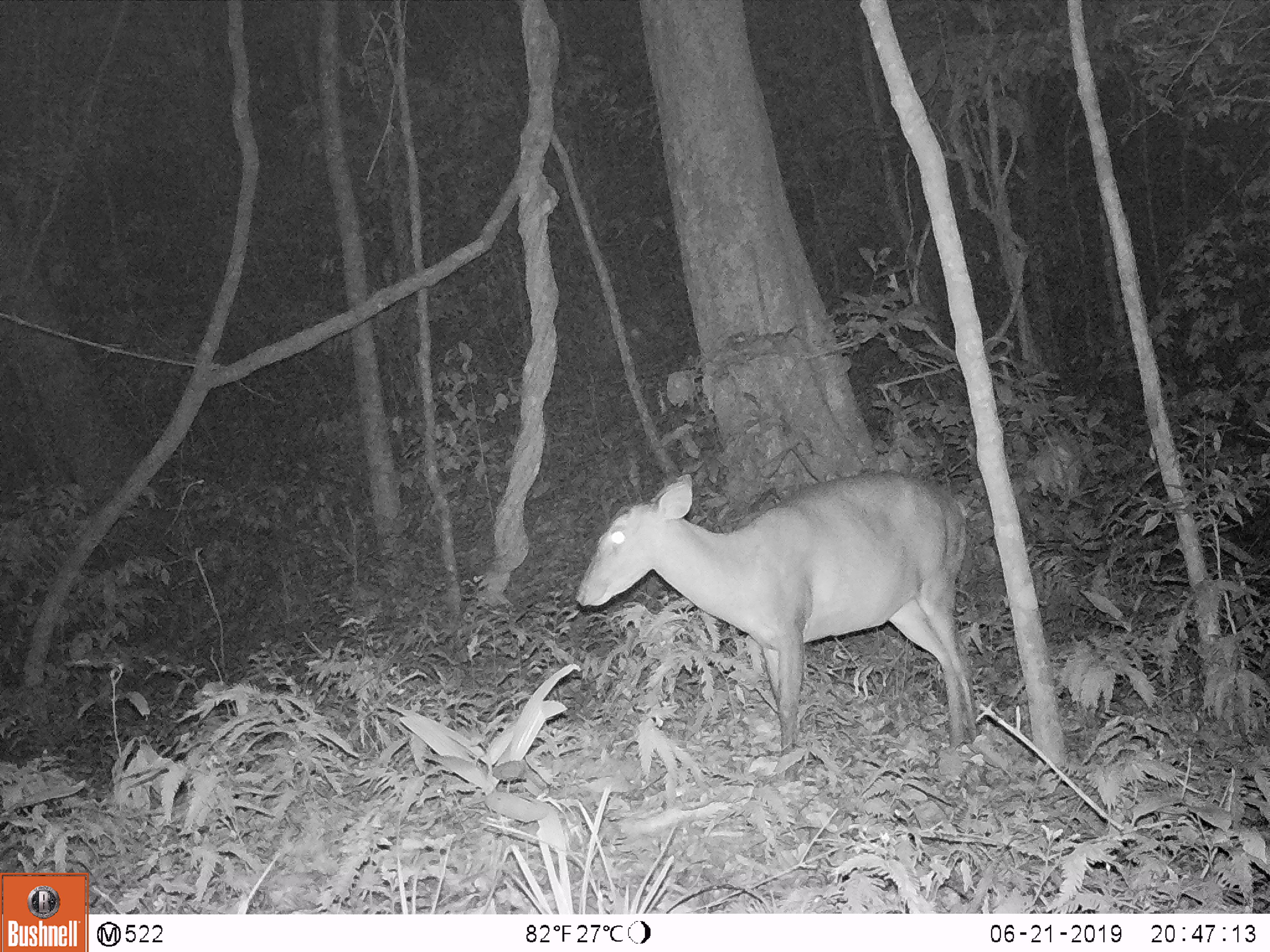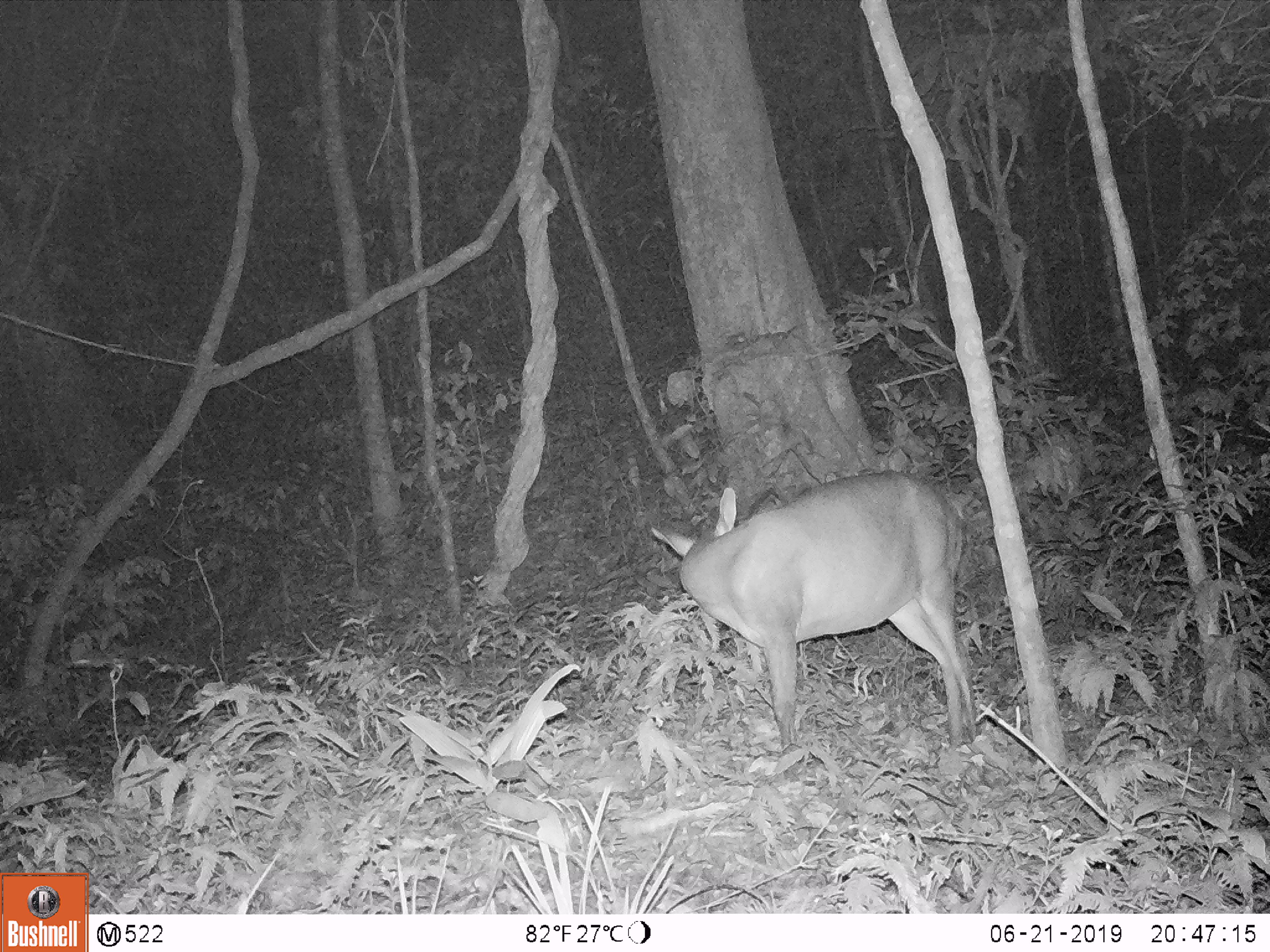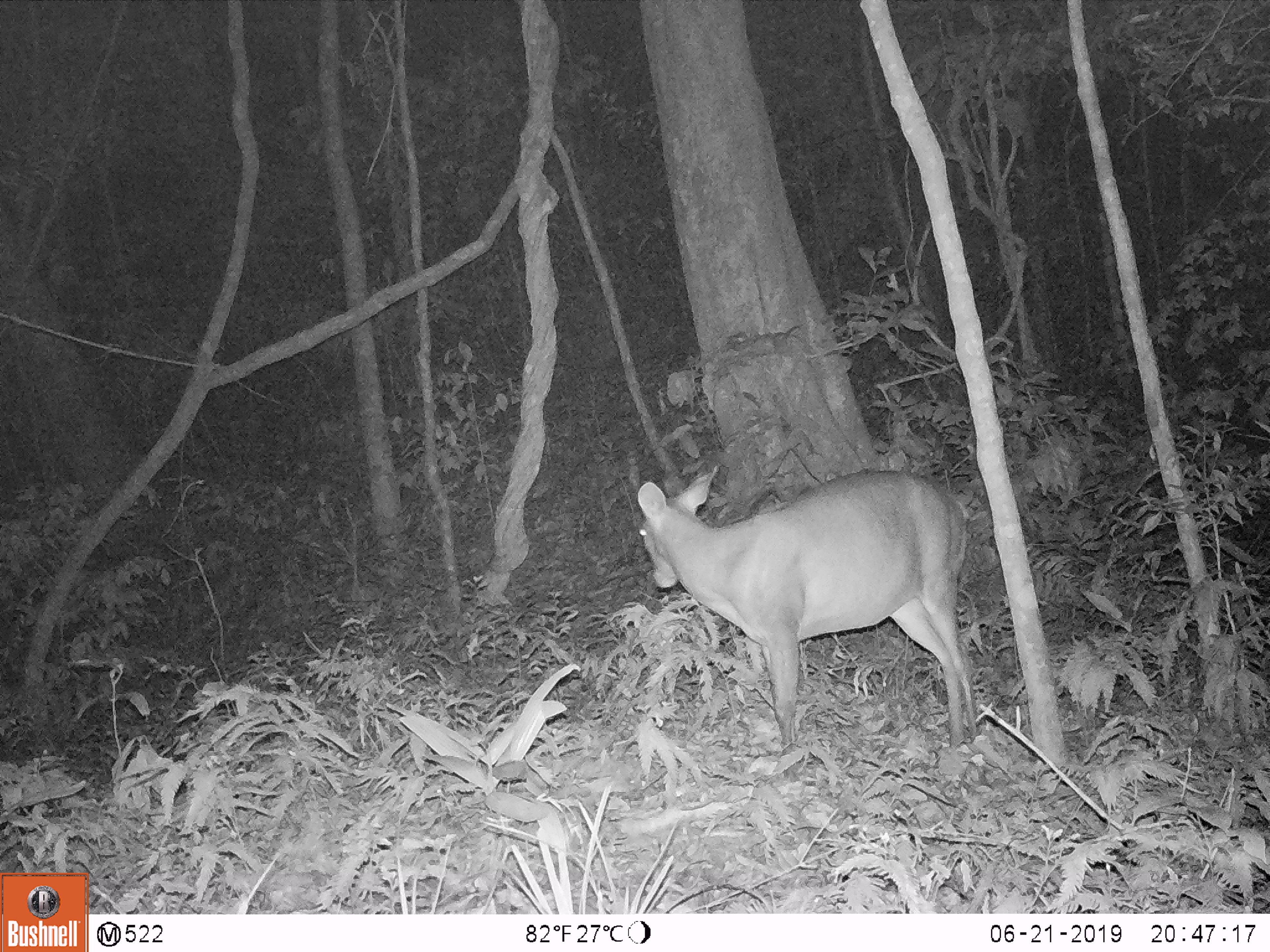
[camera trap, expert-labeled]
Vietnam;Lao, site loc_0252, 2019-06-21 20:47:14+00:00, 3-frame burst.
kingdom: Animalia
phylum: Chordata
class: Mammalia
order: Artiodactyla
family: Cervidae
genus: Muntiacus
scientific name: Muntiacus vuquangensis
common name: large-antlered muntjac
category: large antlered muntjac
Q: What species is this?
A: Large antlered muntjac (large-antlered muntjac) (Muntiacus vuquangensis).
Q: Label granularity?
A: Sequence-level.